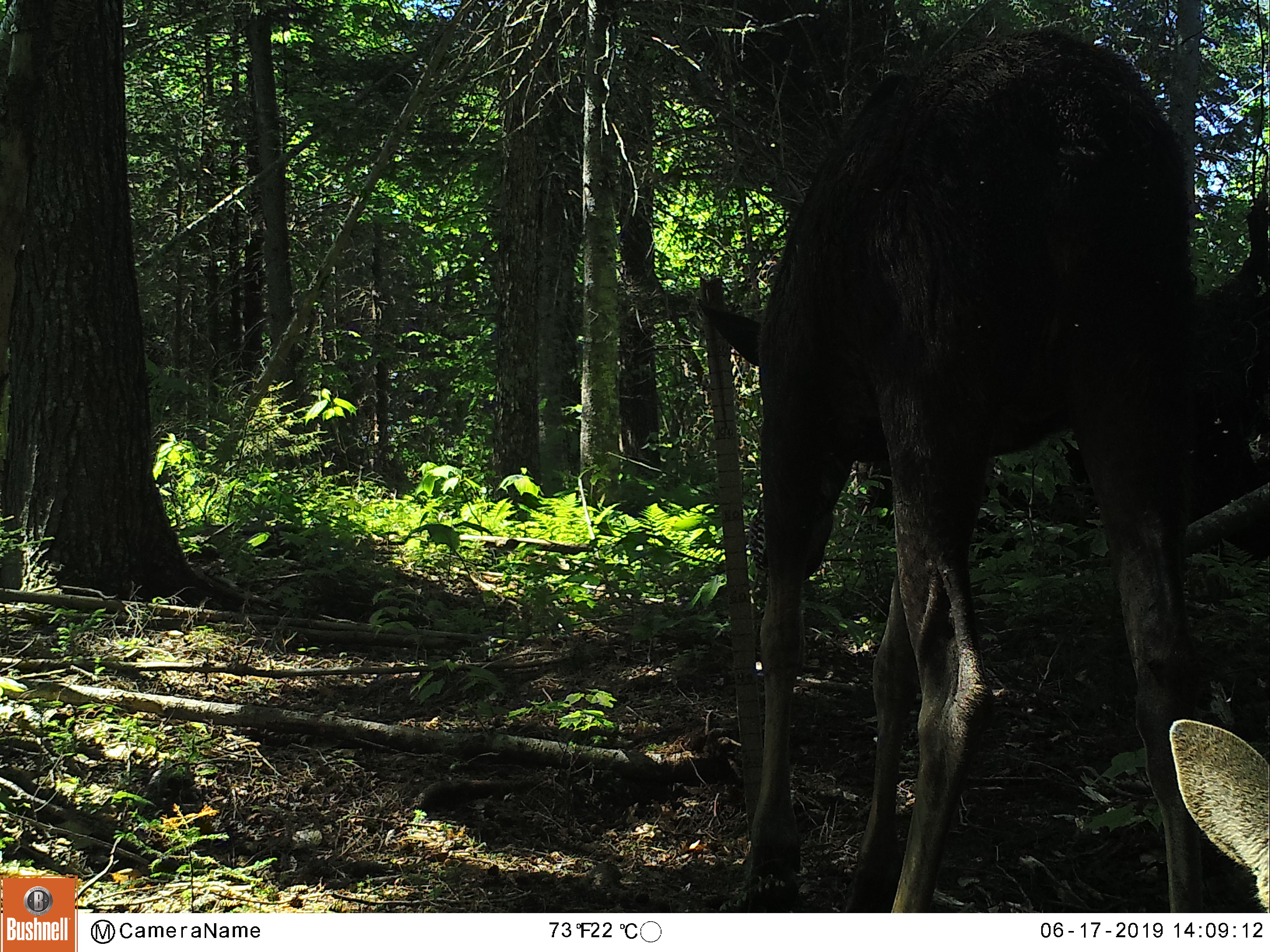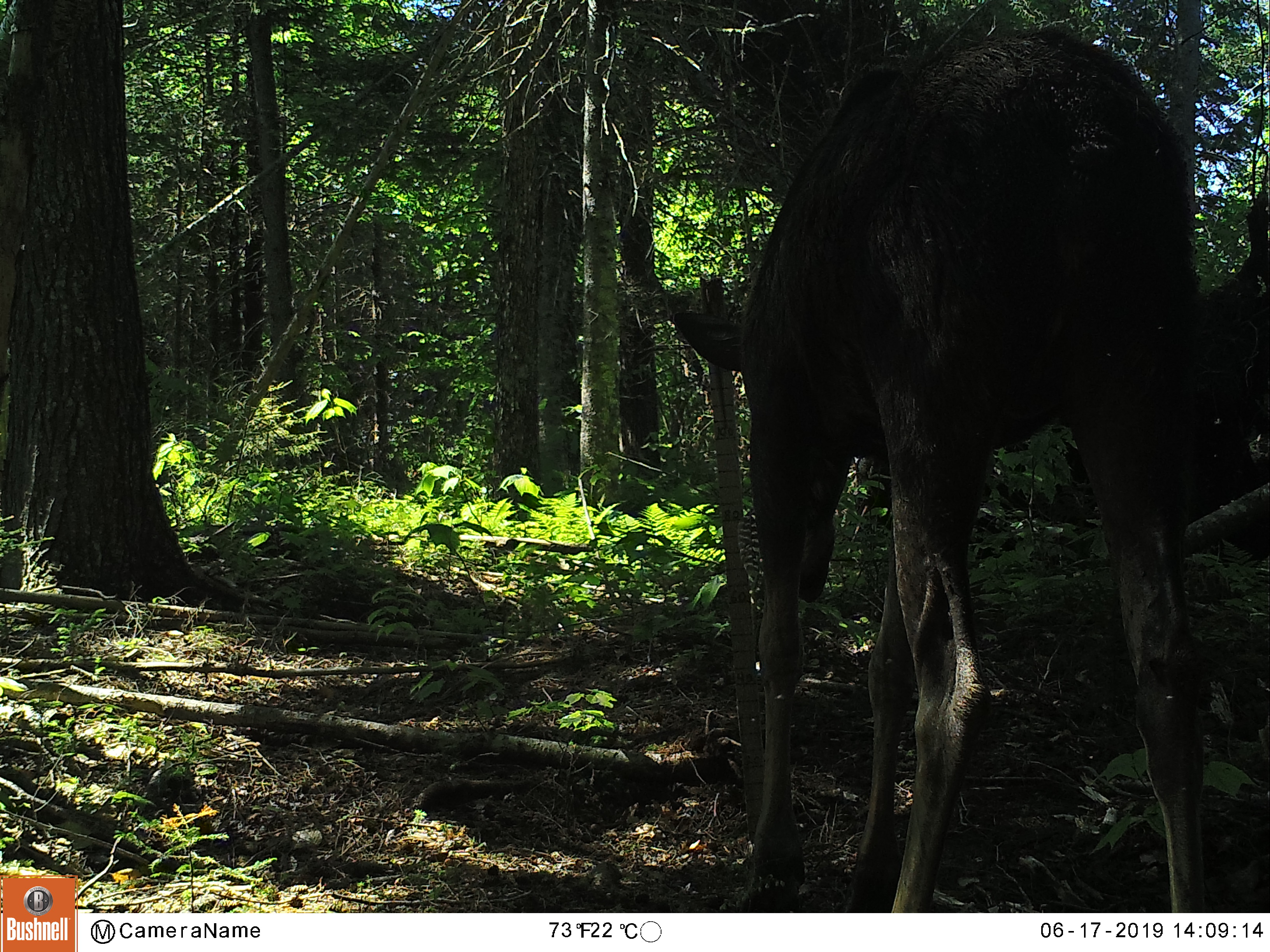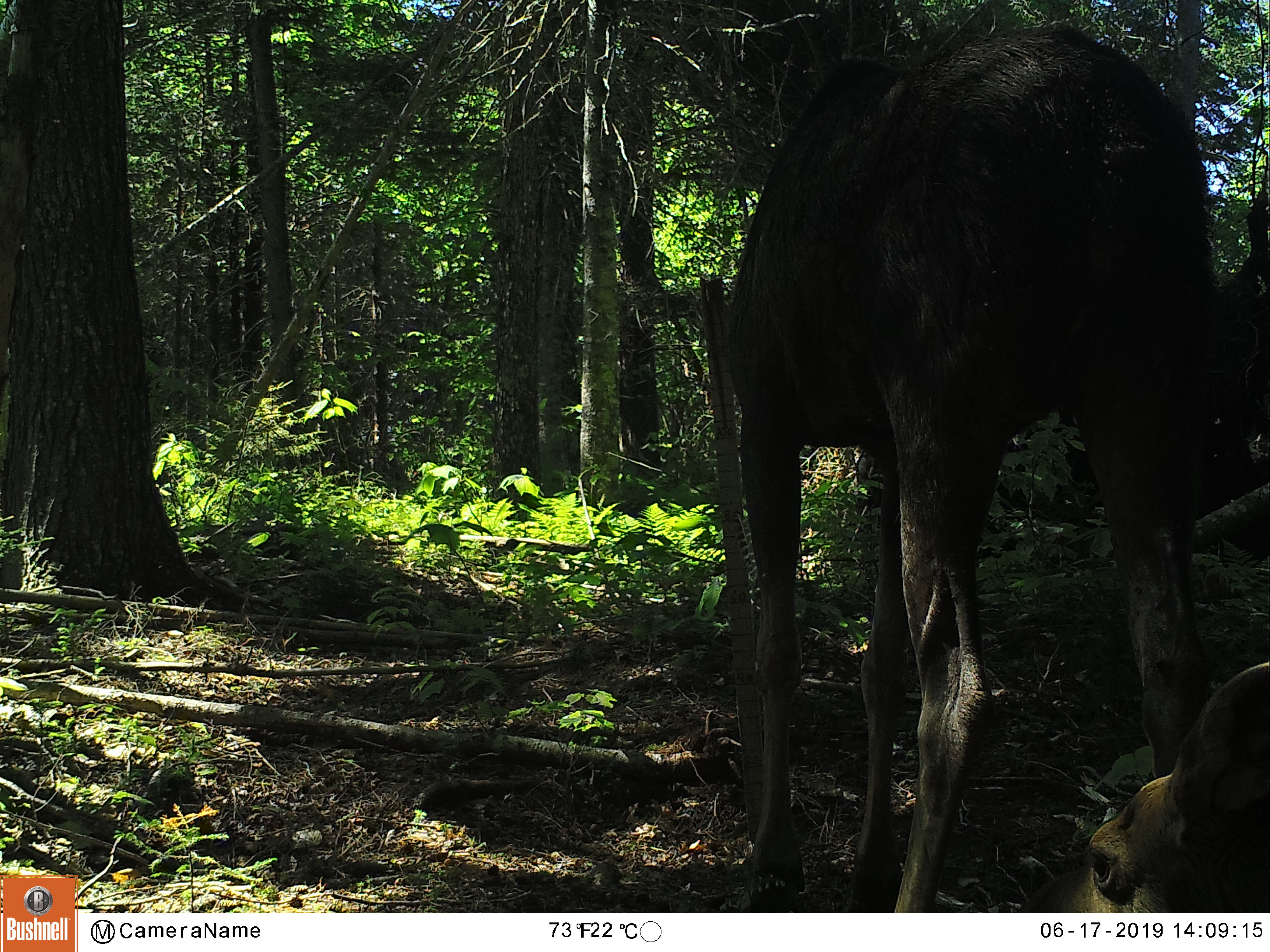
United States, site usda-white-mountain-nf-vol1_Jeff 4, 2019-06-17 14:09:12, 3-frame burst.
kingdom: Animalia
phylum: Chordata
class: Mammalia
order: Artiodactyla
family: Cervidae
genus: Alces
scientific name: Alces alces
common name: moose